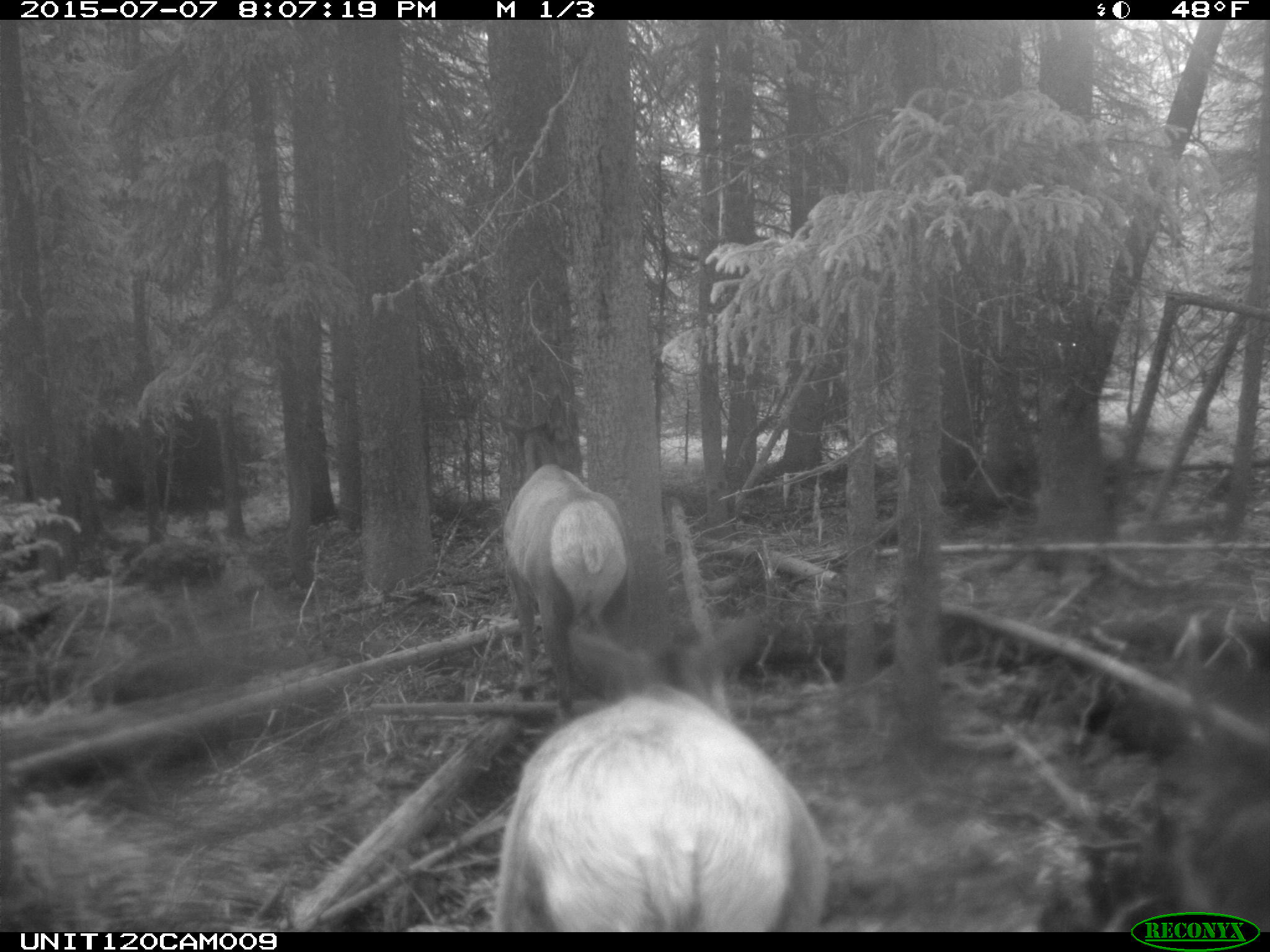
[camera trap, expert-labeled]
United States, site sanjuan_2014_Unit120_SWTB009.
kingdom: Animalia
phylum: Chordata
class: Mammalia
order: Artiodactyla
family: Cervidae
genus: Cervus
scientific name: Cervus elaphus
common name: red deer